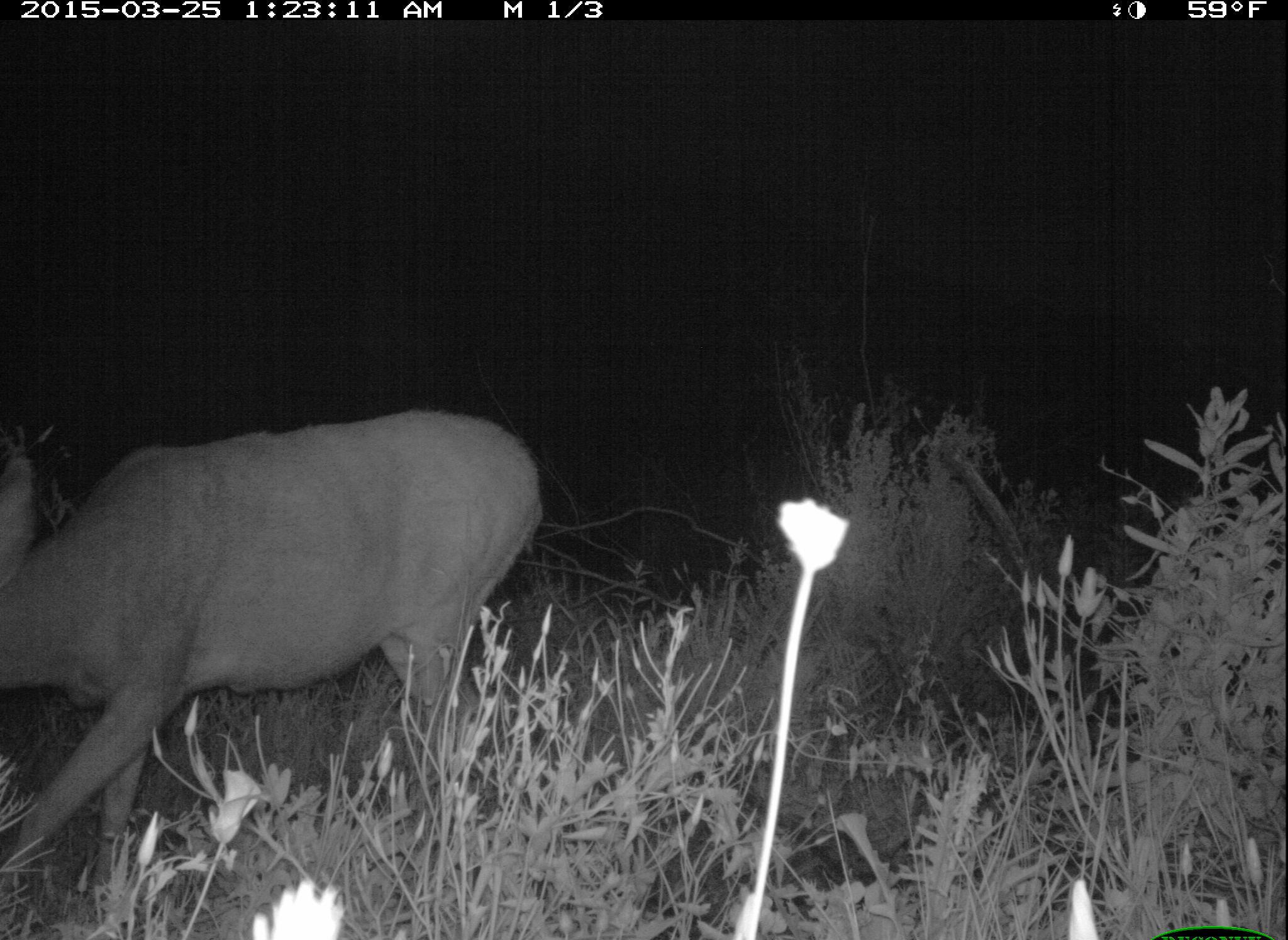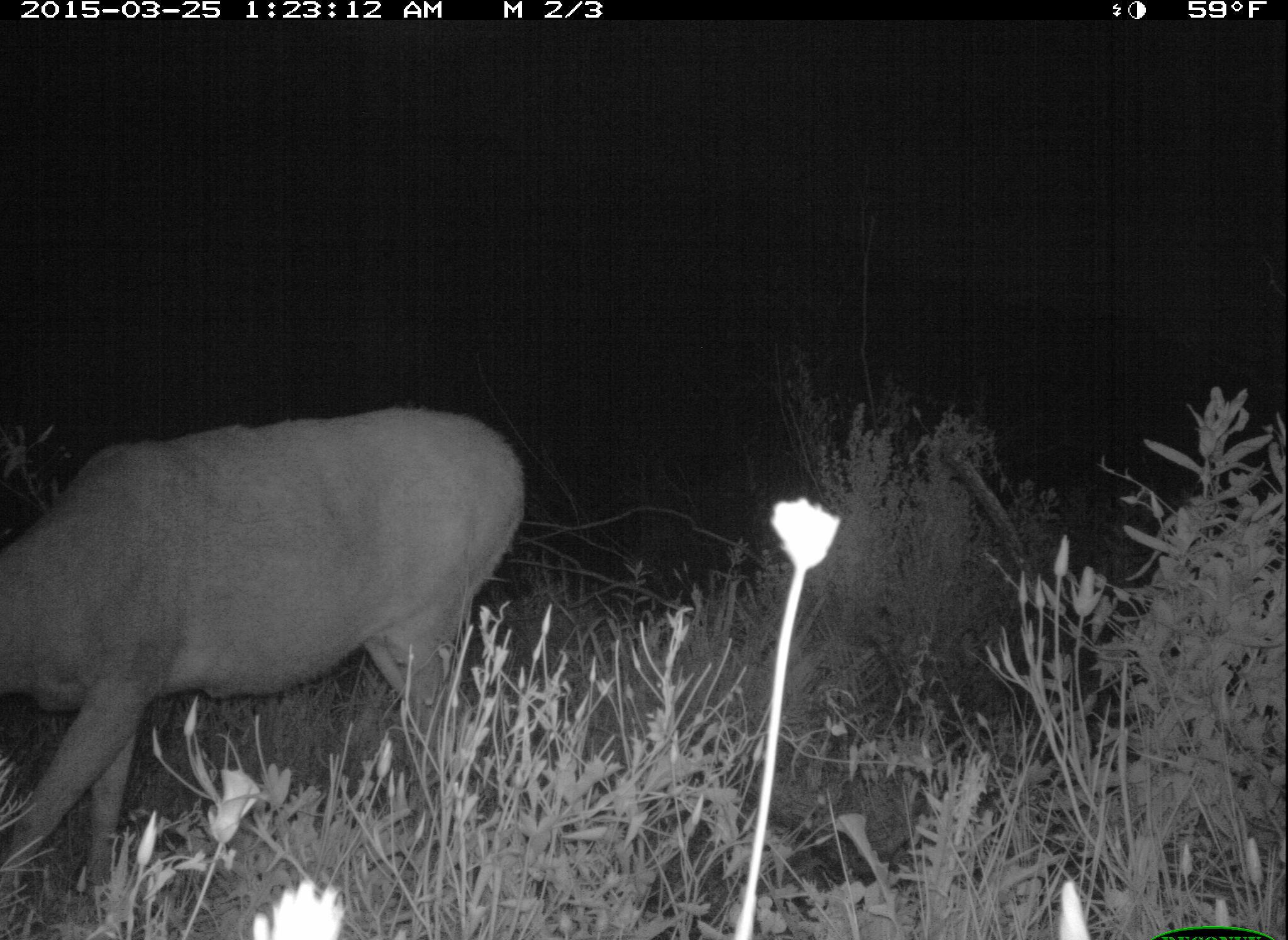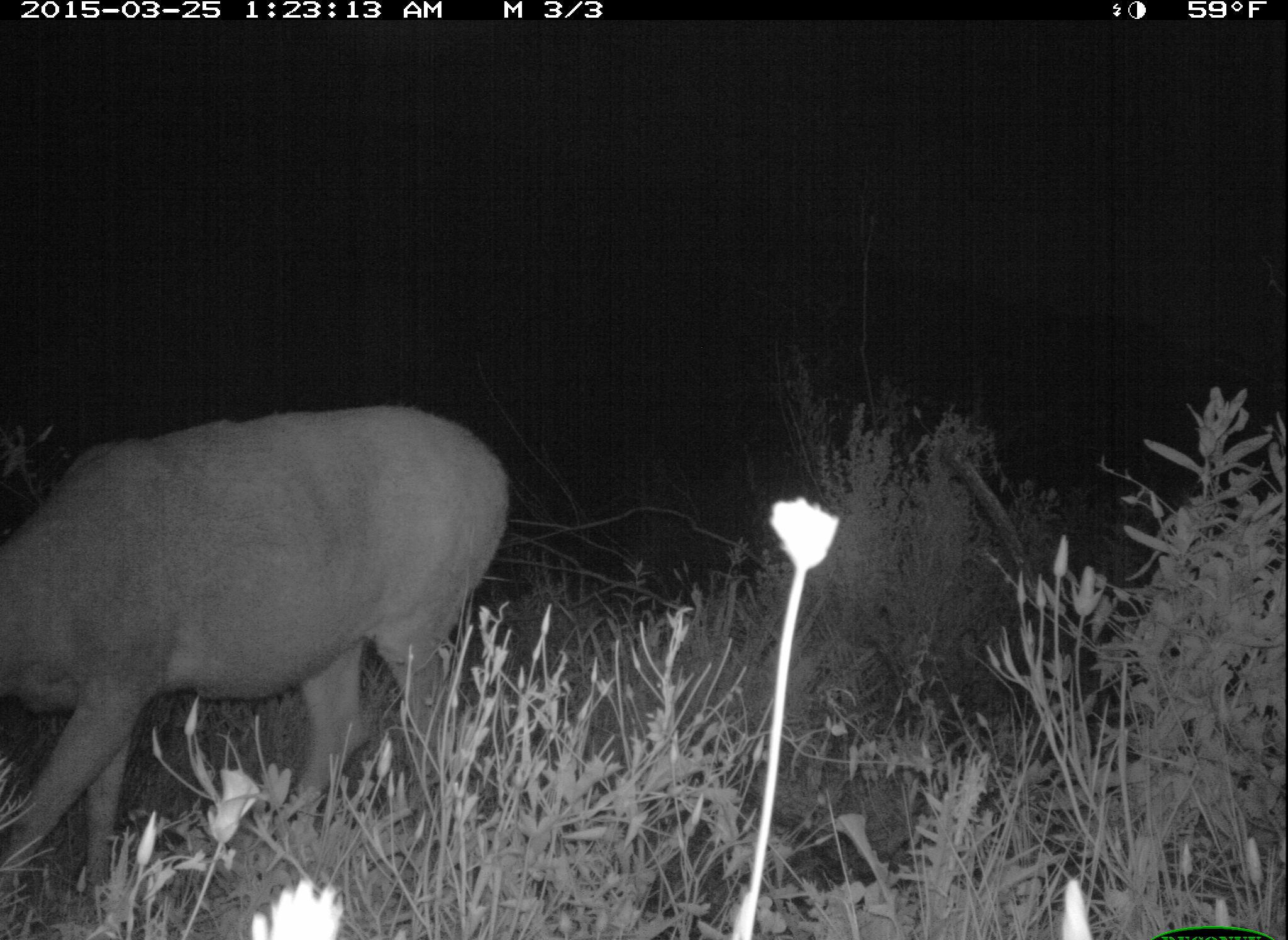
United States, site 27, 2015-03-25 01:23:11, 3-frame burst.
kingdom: Animalia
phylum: Chordata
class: Mammalia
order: Artiodactyla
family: Cervidae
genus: Odocoileus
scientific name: Odocoileus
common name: deer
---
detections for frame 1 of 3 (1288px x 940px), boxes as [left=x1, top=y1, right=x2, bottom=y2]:
deer: [left=0, top=409, right=546, bottom=916]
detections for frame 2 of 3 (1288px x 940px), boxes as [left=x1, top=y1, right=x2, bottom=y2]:
deer: [left=0, top=402, right=533, bottom=916]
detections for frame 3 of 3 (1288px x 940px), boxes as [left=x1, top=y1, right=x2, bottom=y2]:
deer: [left=0, top=405, right=509, bottom=896]